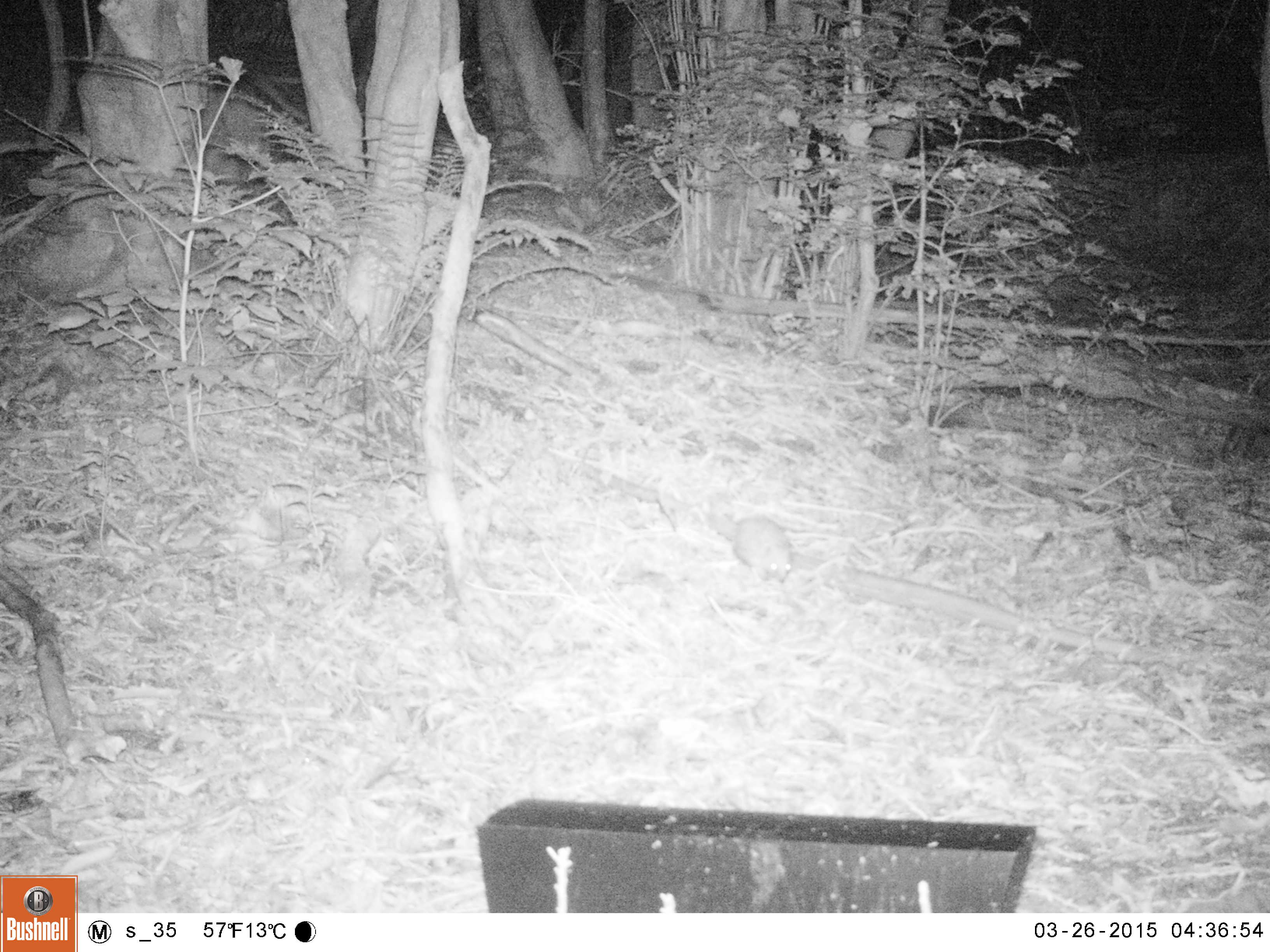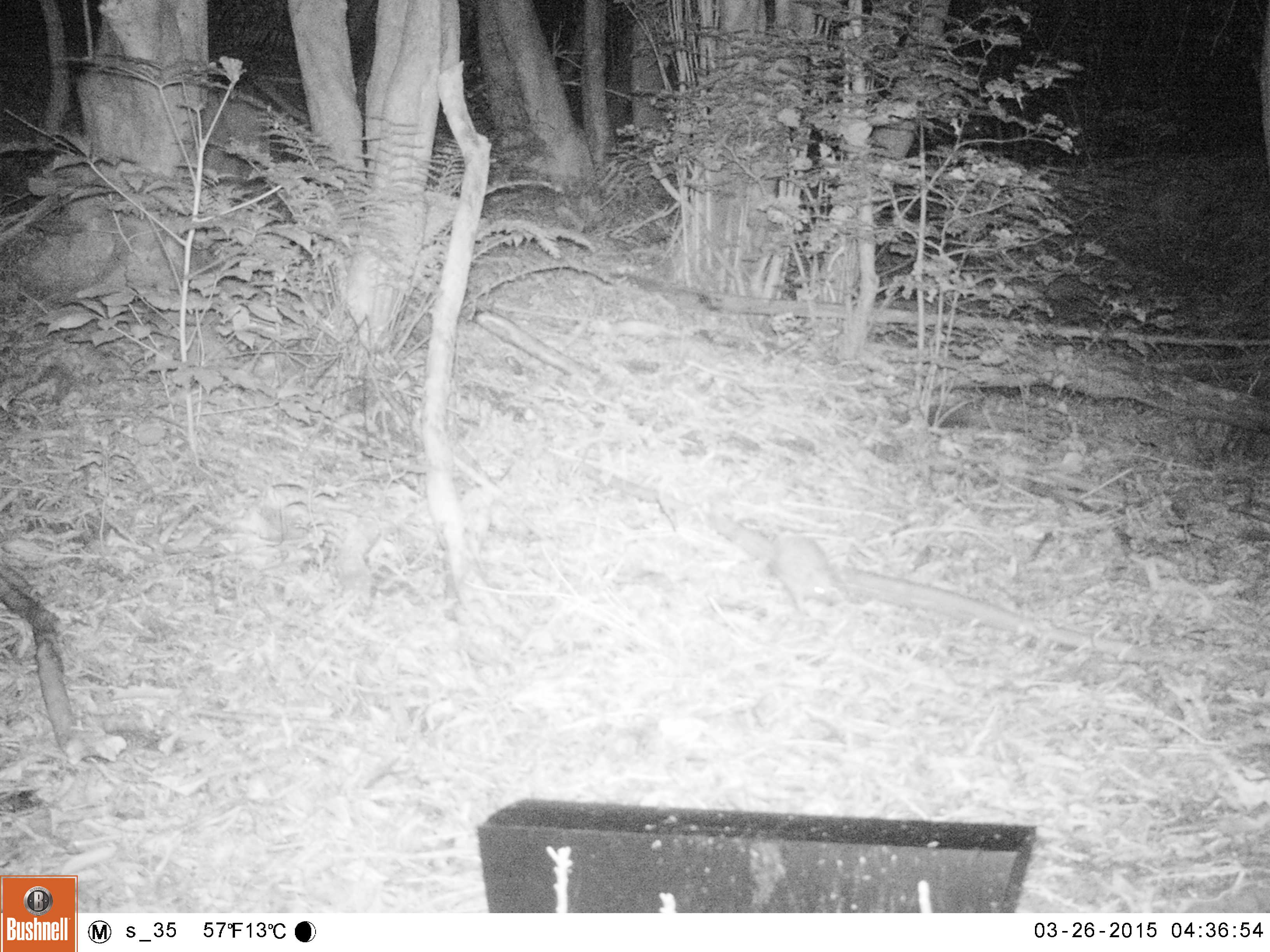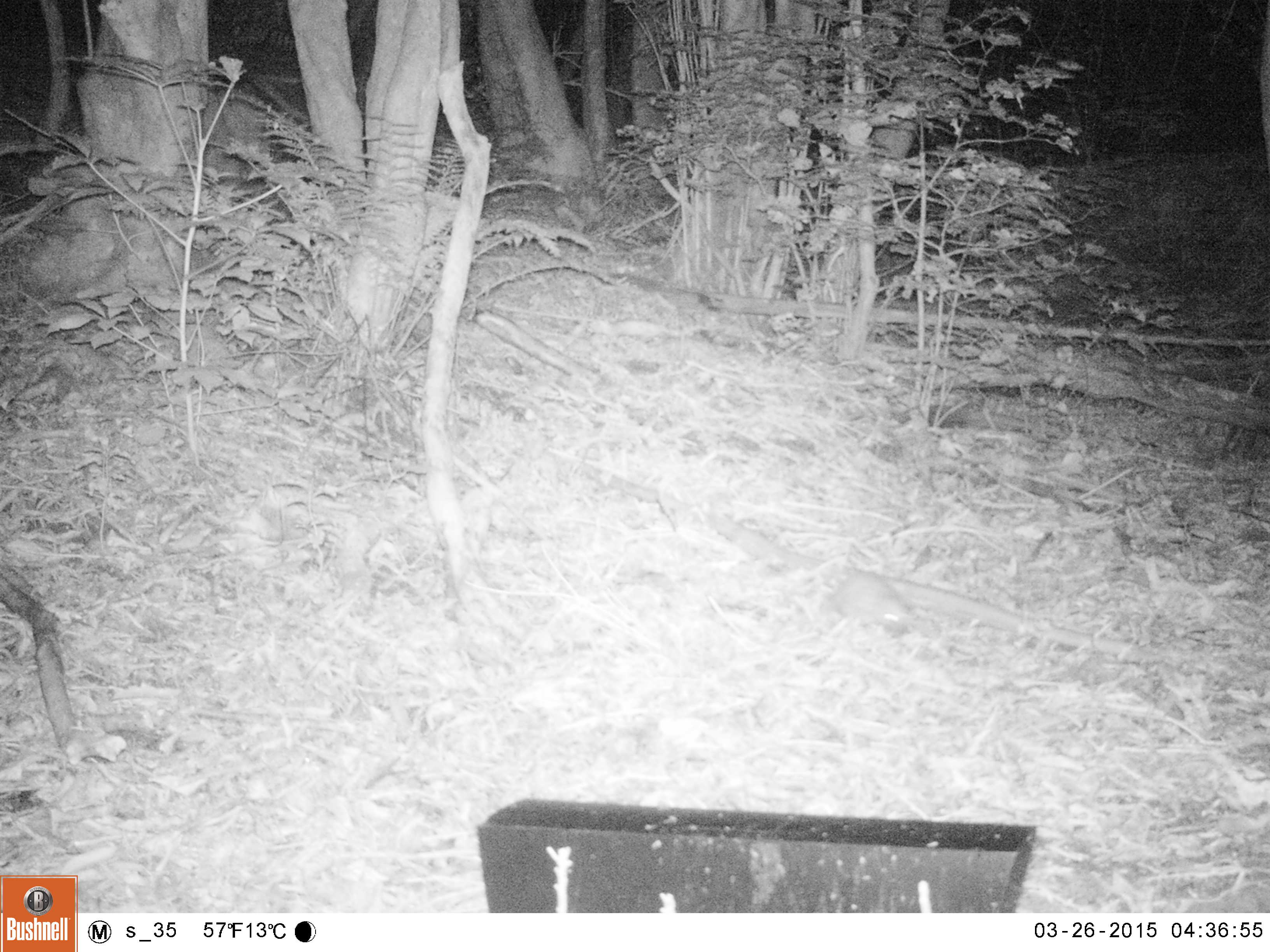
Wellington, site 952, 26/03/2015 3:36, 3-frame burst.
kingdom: Animalia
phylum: Chordata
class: Mammalia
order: Eulipotyphla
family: Erinaceidae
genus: Erinaceus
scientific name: Erinaceus europaeus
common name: hedgehog